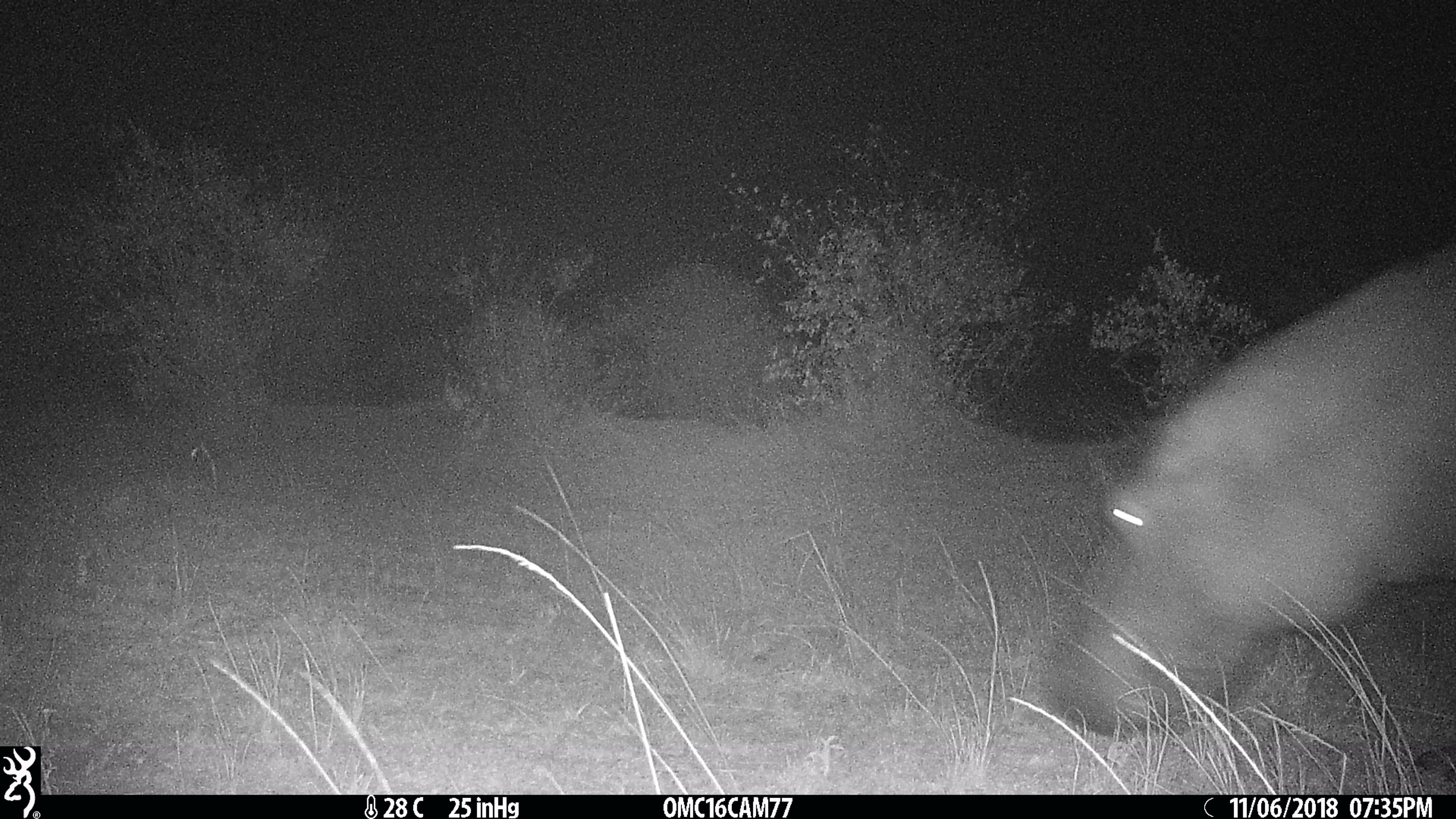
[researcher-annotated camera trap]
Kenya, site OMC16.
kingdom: Animalia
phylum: Chordata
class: Mammalia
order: Artiodactyla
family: Hippopotamidae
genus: Hippopotamus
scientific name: Hippopotamus amphibius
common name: hippopotamus